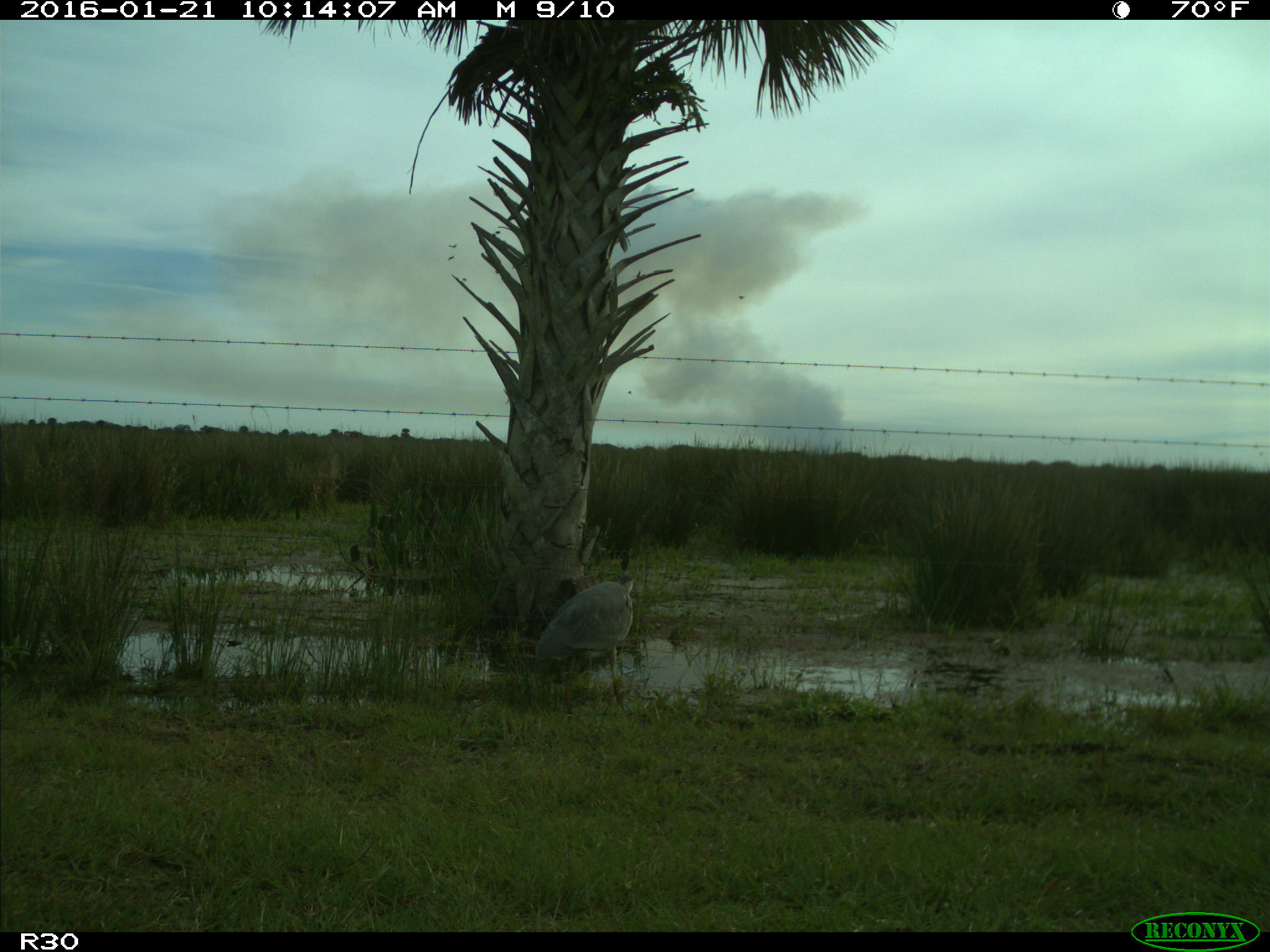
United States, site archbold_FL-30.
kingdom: Animalia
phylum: Chordata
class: Aves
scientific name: Aves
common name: birds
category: unidentified bird